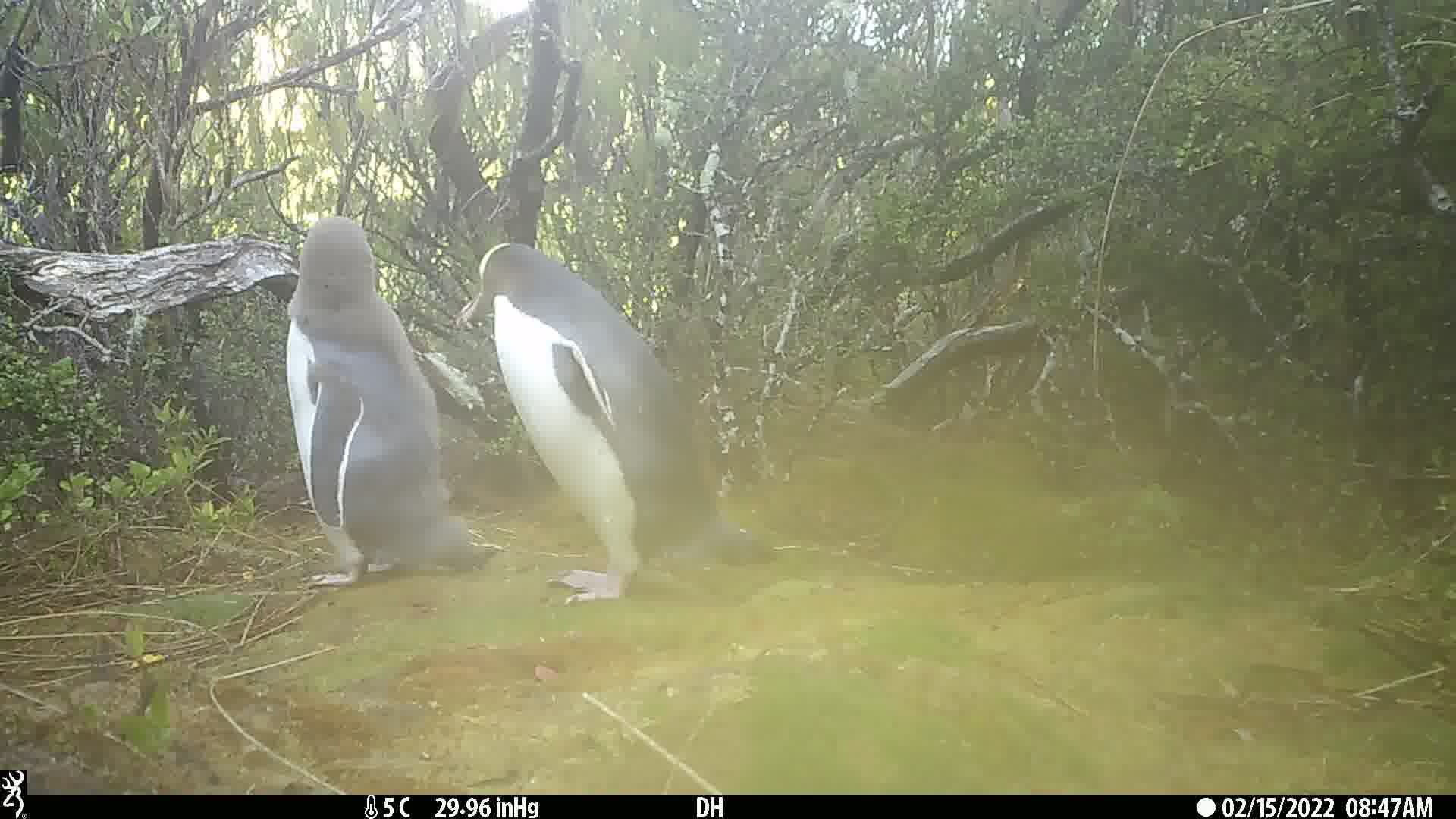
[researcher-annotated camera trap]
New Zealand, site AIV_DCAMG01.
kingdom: Animalia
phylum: Chordata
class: Aves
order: Sphenisciformes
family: Spheniscidae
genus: Megadyptes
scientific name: Megadyptes antipodes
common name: yellow-eyed penguin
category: yellow eyed penguin